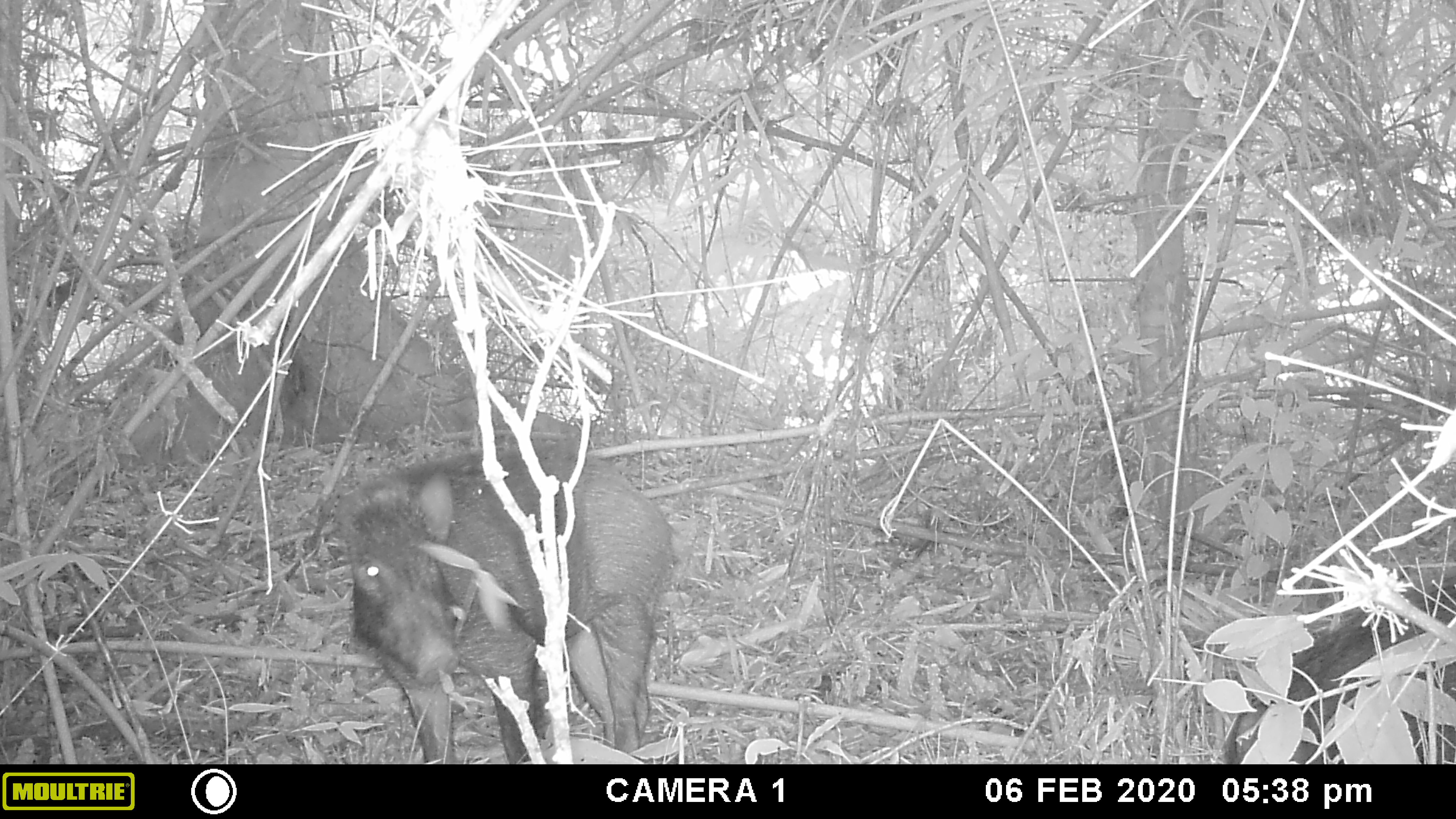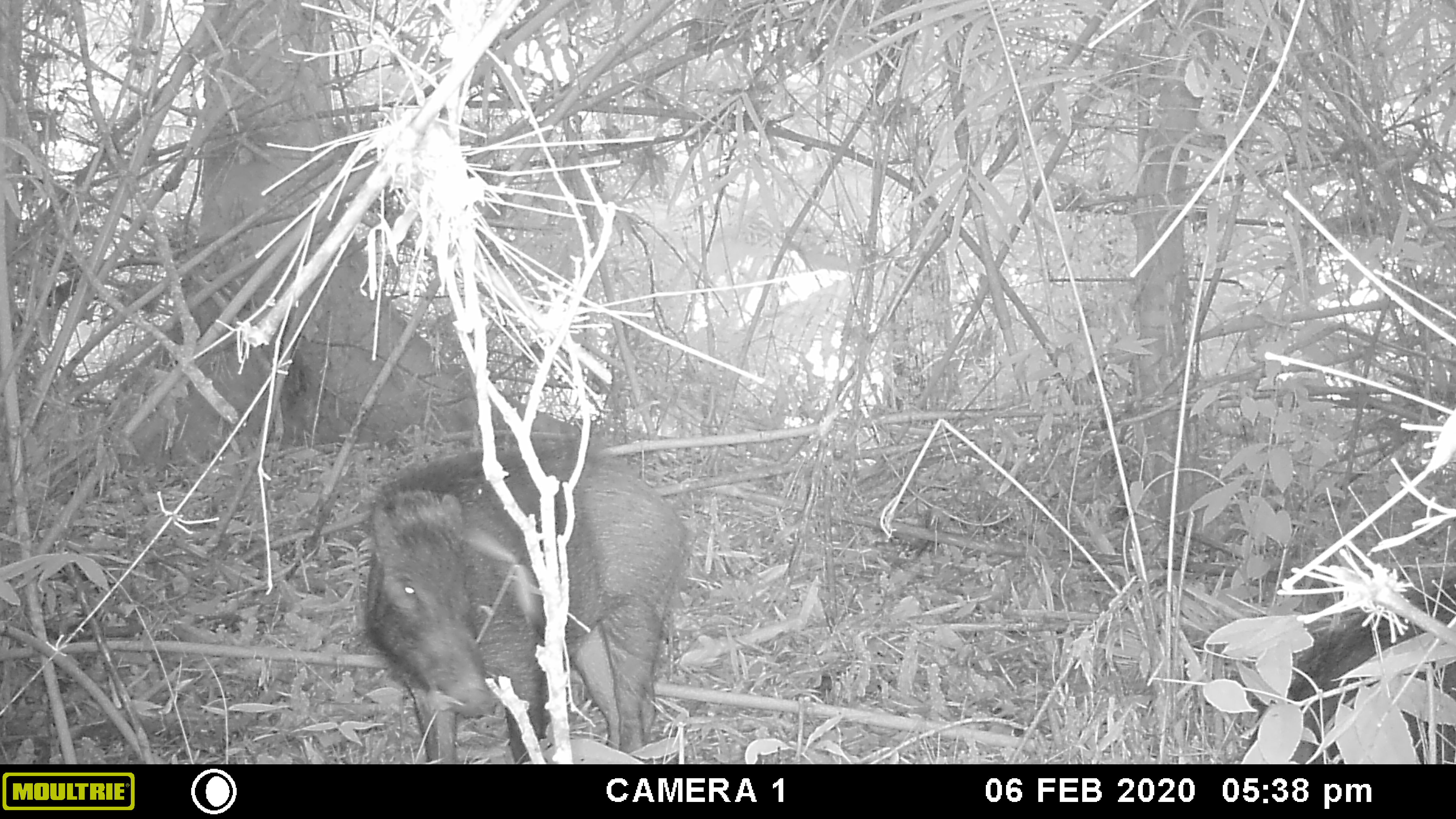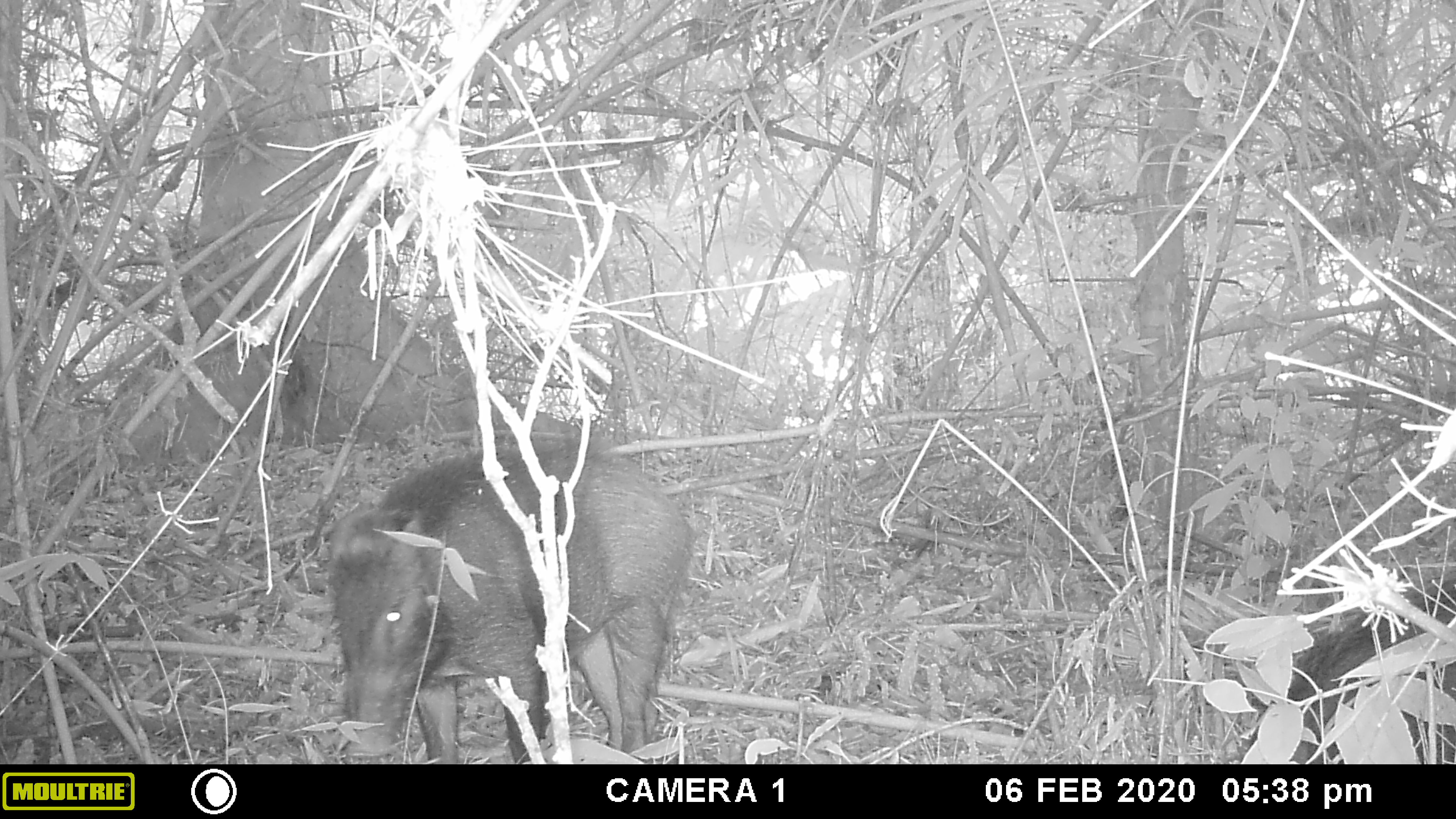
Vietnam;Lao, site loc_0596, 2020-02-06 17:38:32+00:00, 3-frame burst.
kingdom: Animalia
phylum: Chordata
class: Mammalia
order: Artiodactyla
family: Suidae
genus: Sus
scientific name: Sus scrofa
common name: eurasian wild pig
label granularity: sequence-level